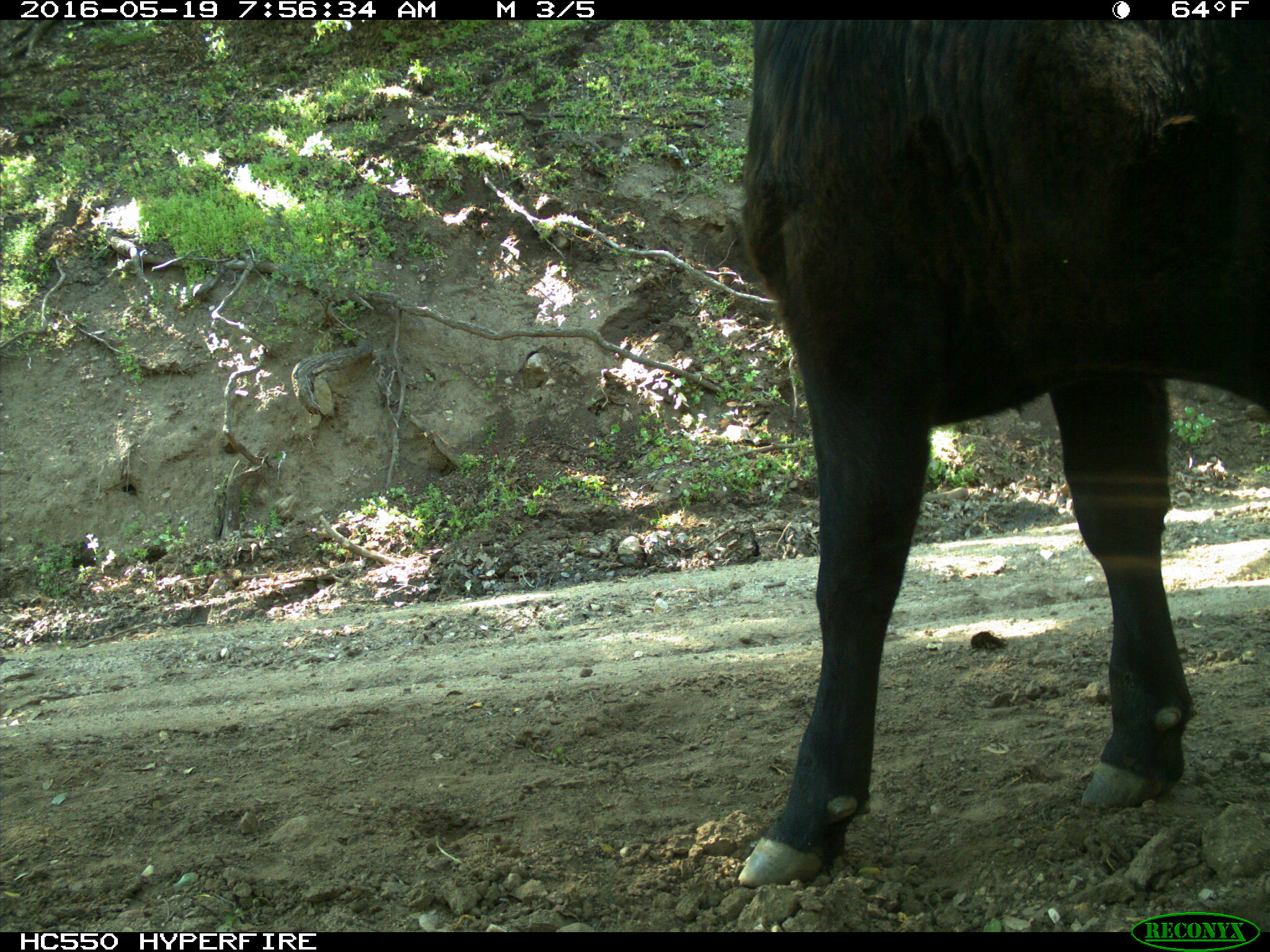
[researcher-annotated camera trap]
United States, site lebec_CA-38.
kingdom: Animalia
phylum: Chordata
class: Mammalia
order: Artiodactyla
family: Bovidae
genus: Bos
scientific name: Bos taurus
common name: domestic cow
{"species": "Bos taurus (domestic cow)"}